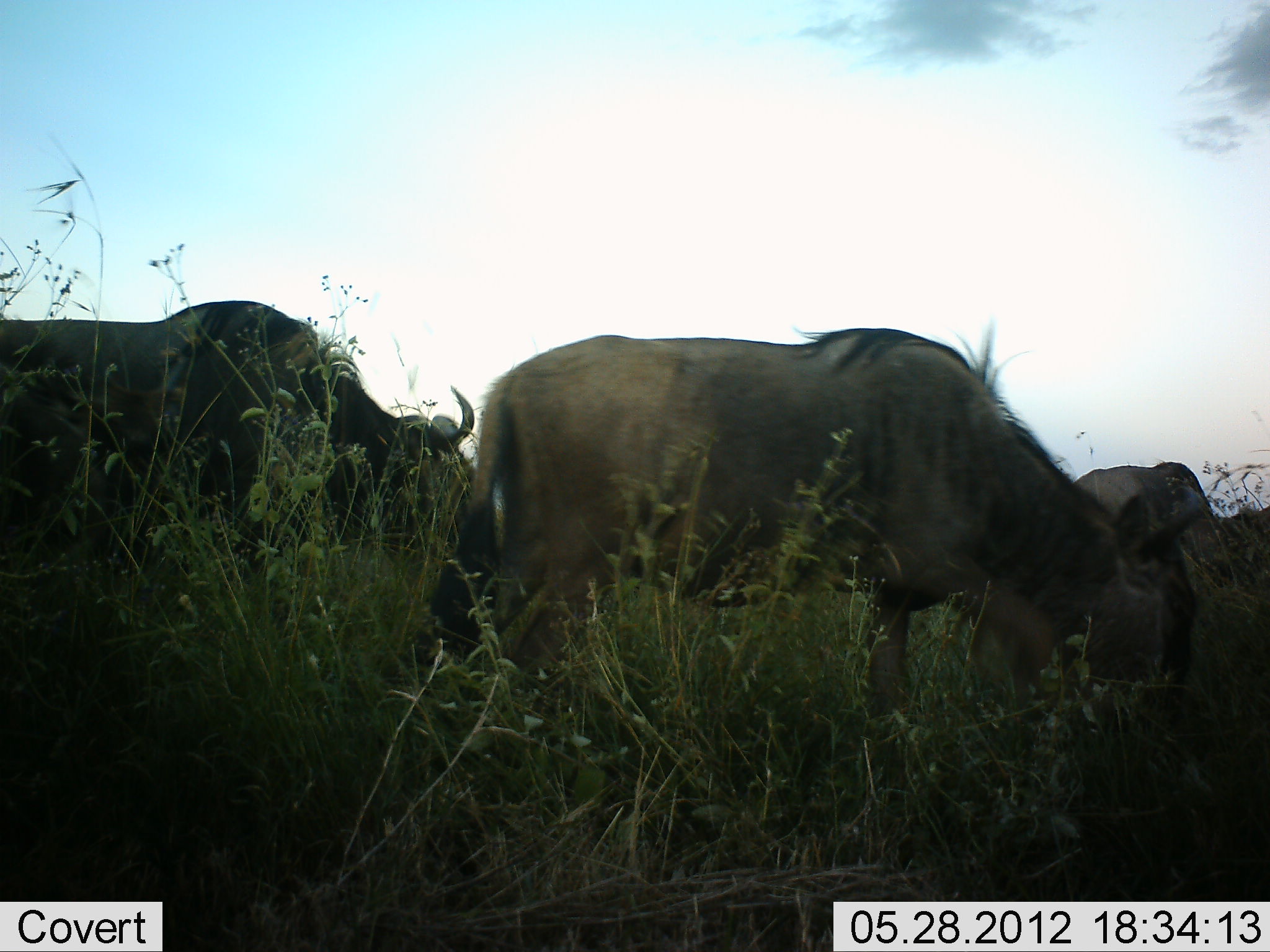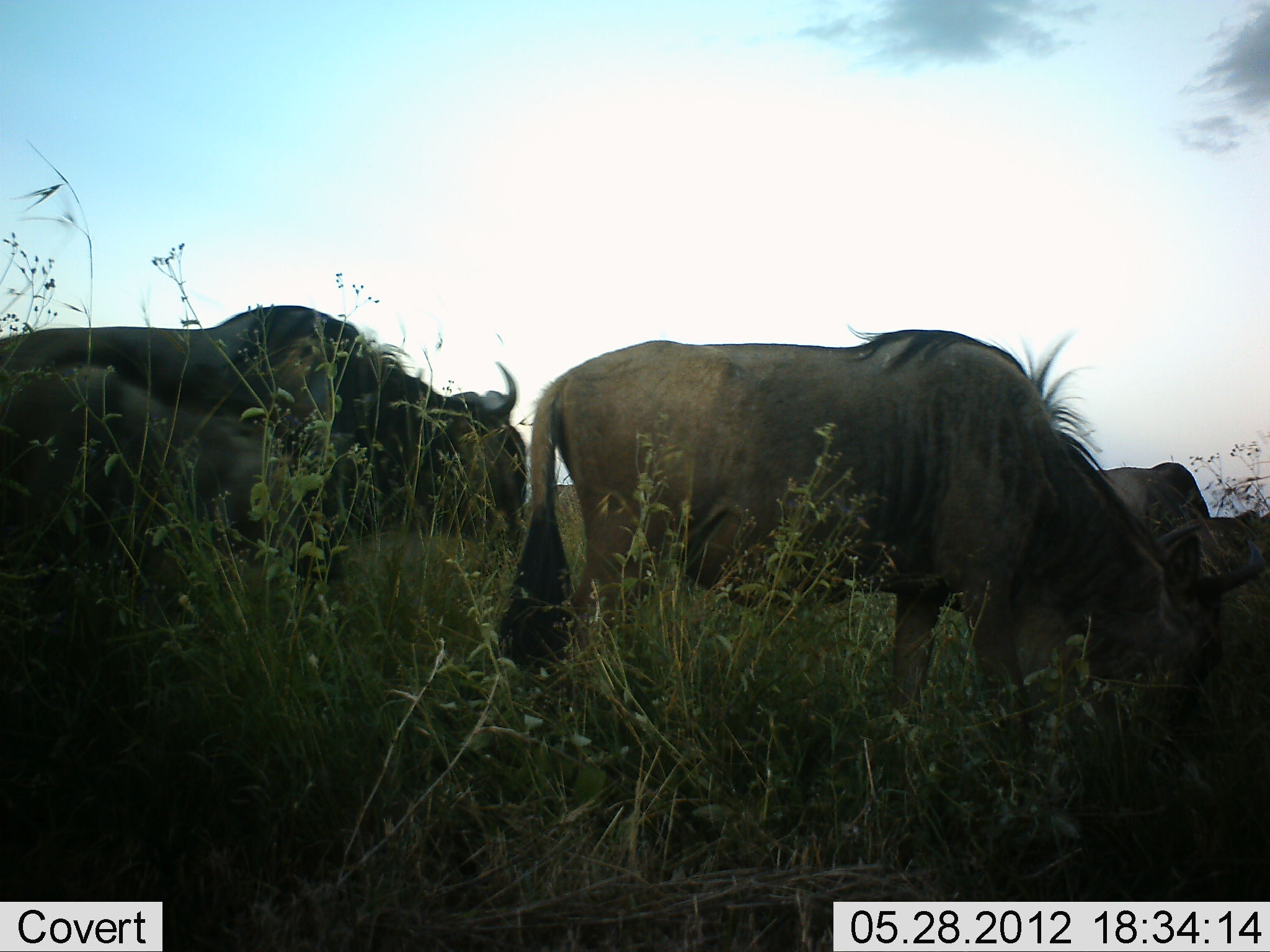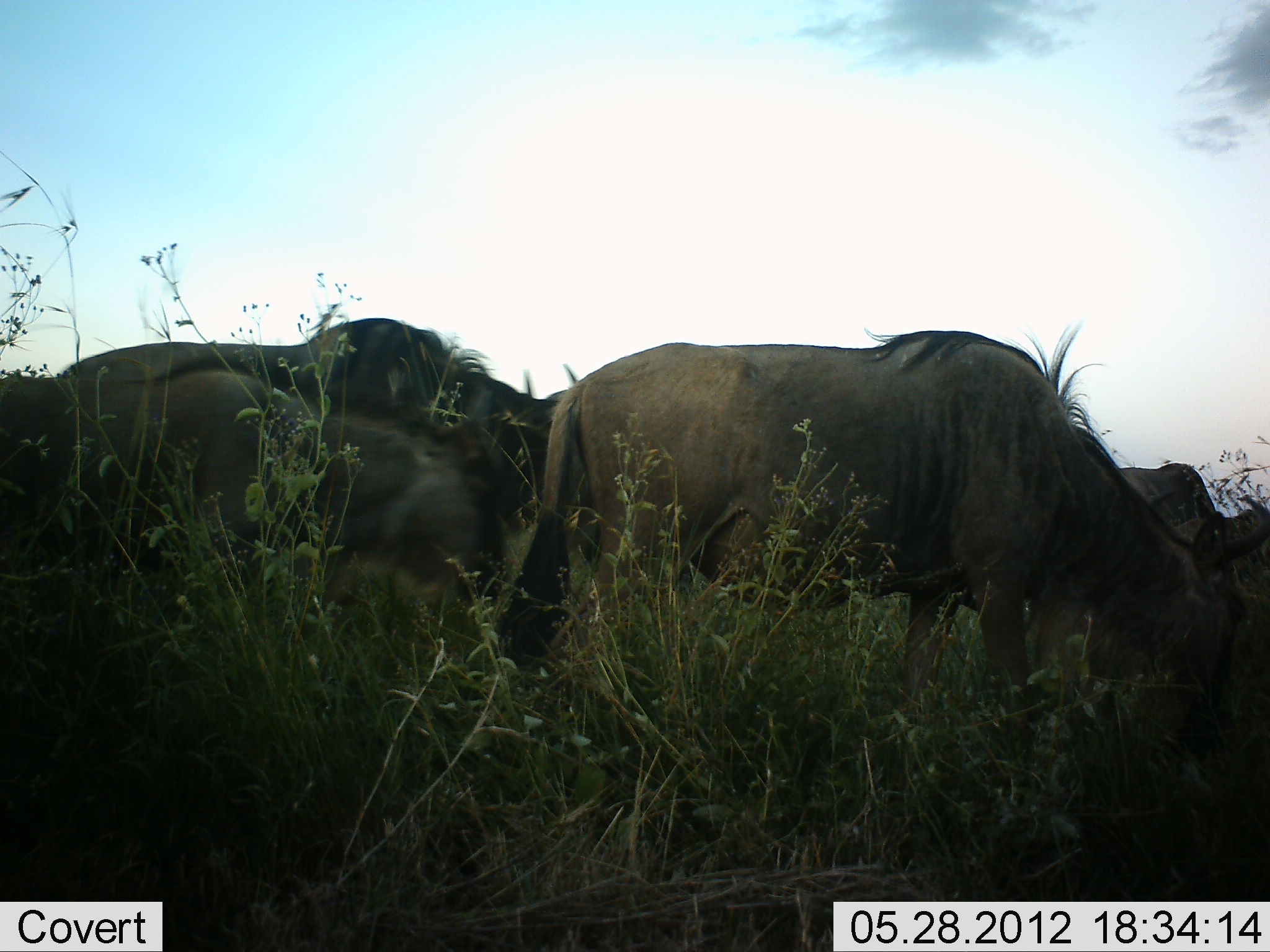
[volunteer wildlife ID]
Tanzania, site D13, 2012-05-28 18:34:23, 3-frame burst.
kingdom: Animalia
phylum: Chordata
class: Mammalia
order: Artiodactyla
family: Bovidae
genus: Connochaetes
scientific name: Connochaetes taurinus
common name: blue wildebeest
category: wildebeest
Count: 5.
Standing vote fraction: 30%.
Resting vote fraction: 0%.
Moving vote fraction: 40%.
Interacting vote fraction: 0%.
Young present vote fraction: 10%.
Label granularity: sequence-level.